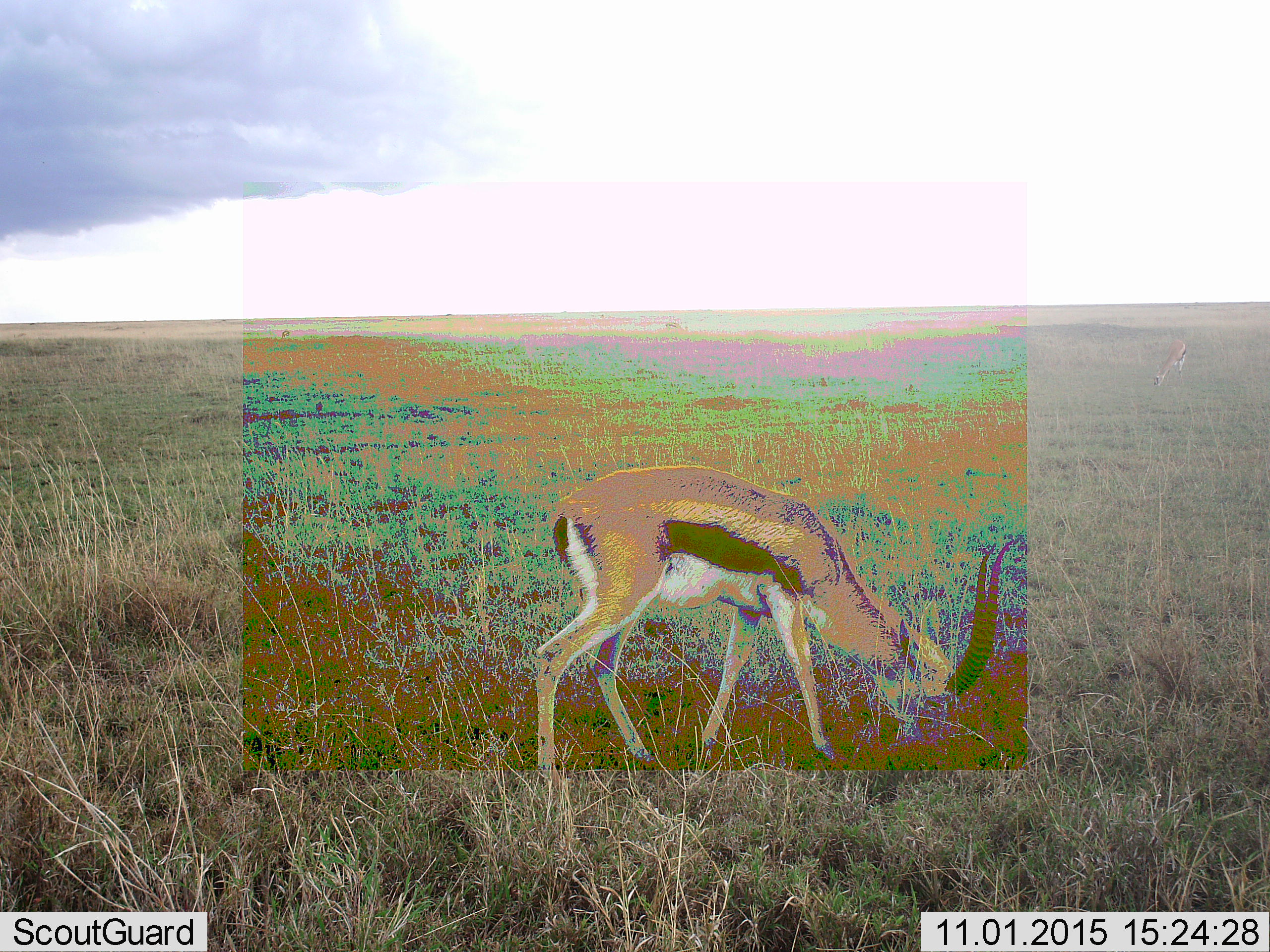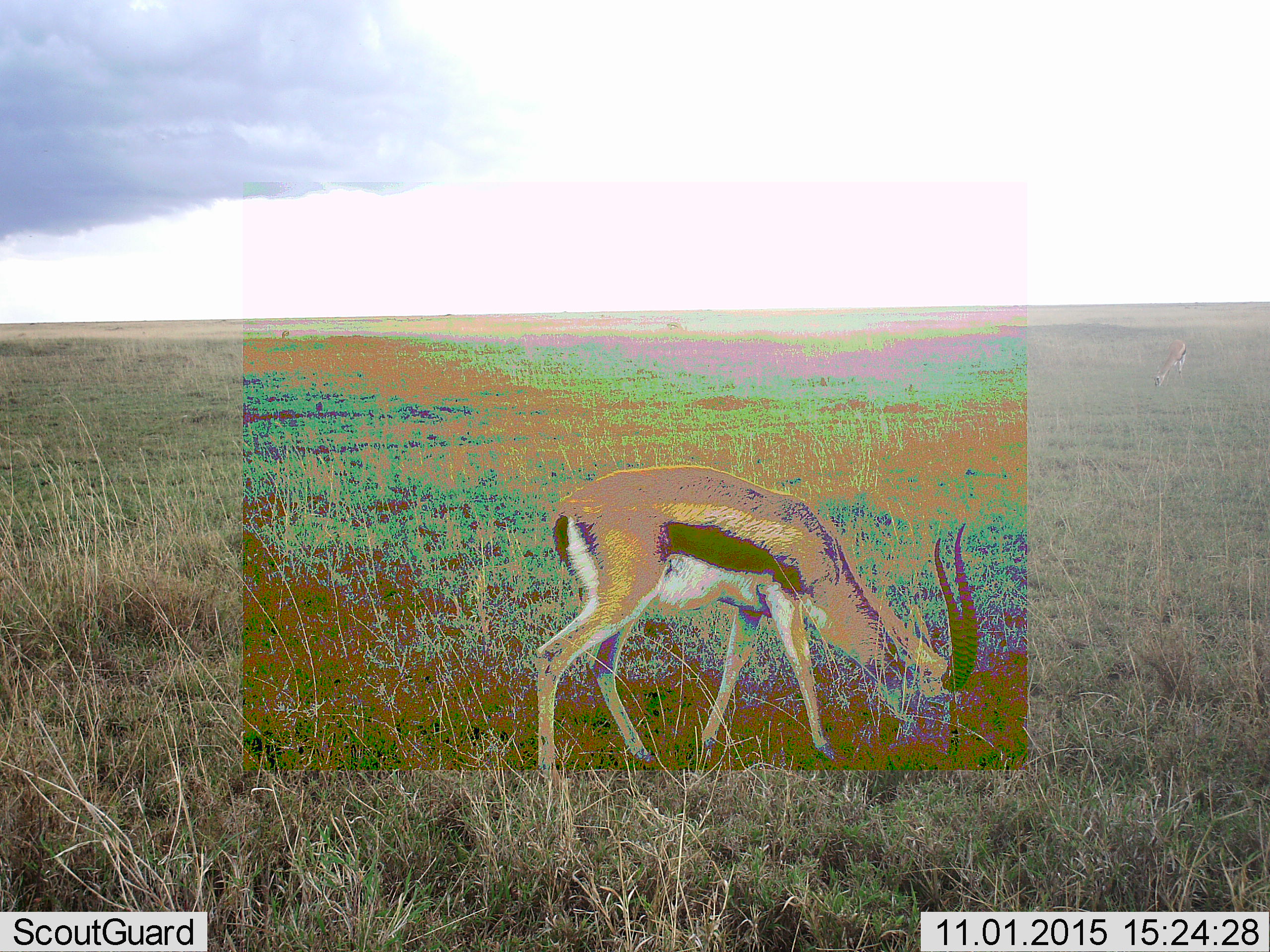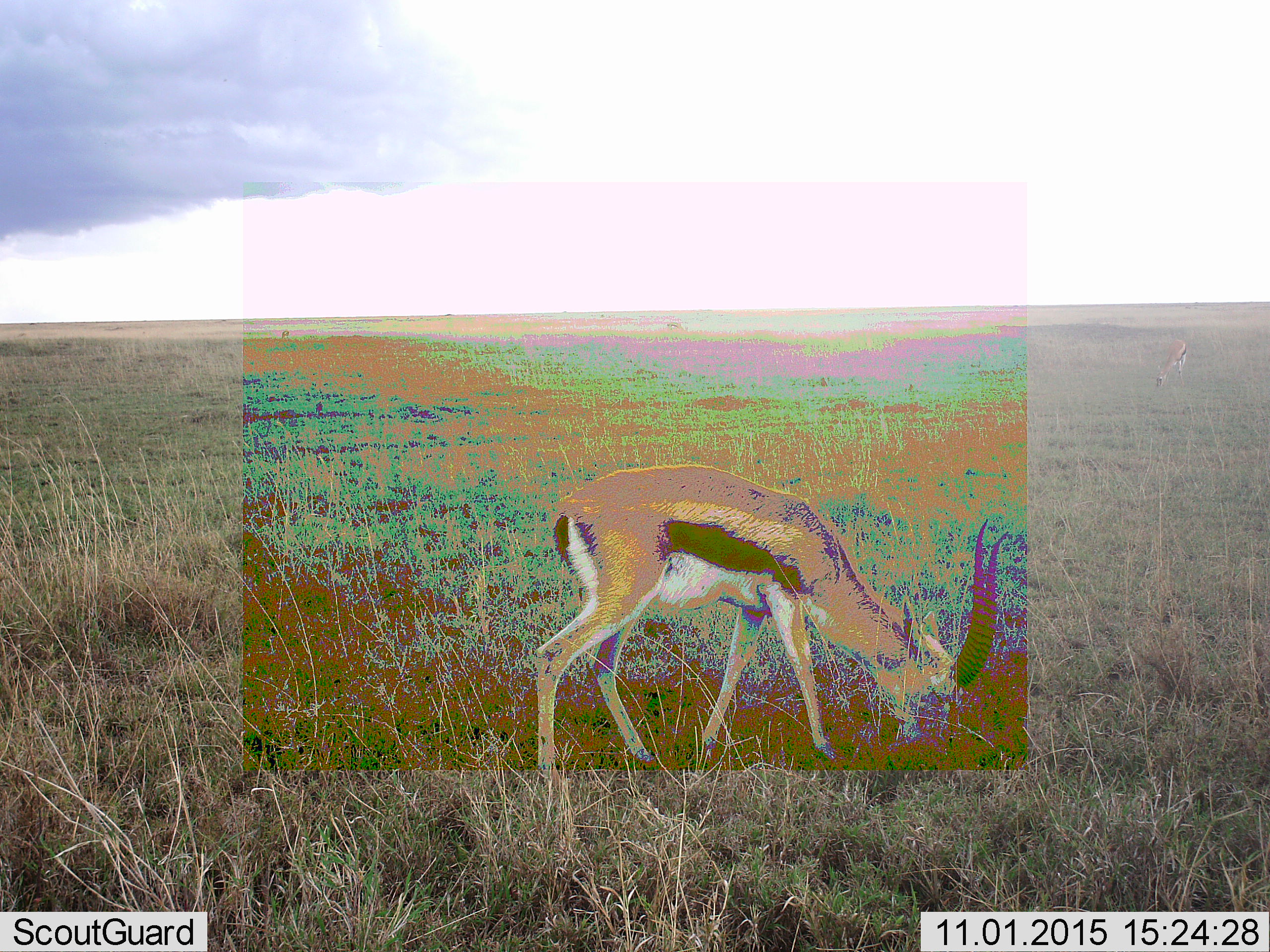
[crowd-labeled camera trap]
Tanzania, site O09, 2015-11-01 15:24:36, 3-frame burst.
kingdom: Animalia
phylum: Chordata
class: Mammalia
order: Artiodactyla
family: Bovidae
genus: Eudorcas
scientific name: Eudorcas thomsonii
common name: thomson's gazelle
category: gazellethomsons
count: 2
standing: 20%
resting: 0%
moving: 0%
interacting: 0%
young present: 0%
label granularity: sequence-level